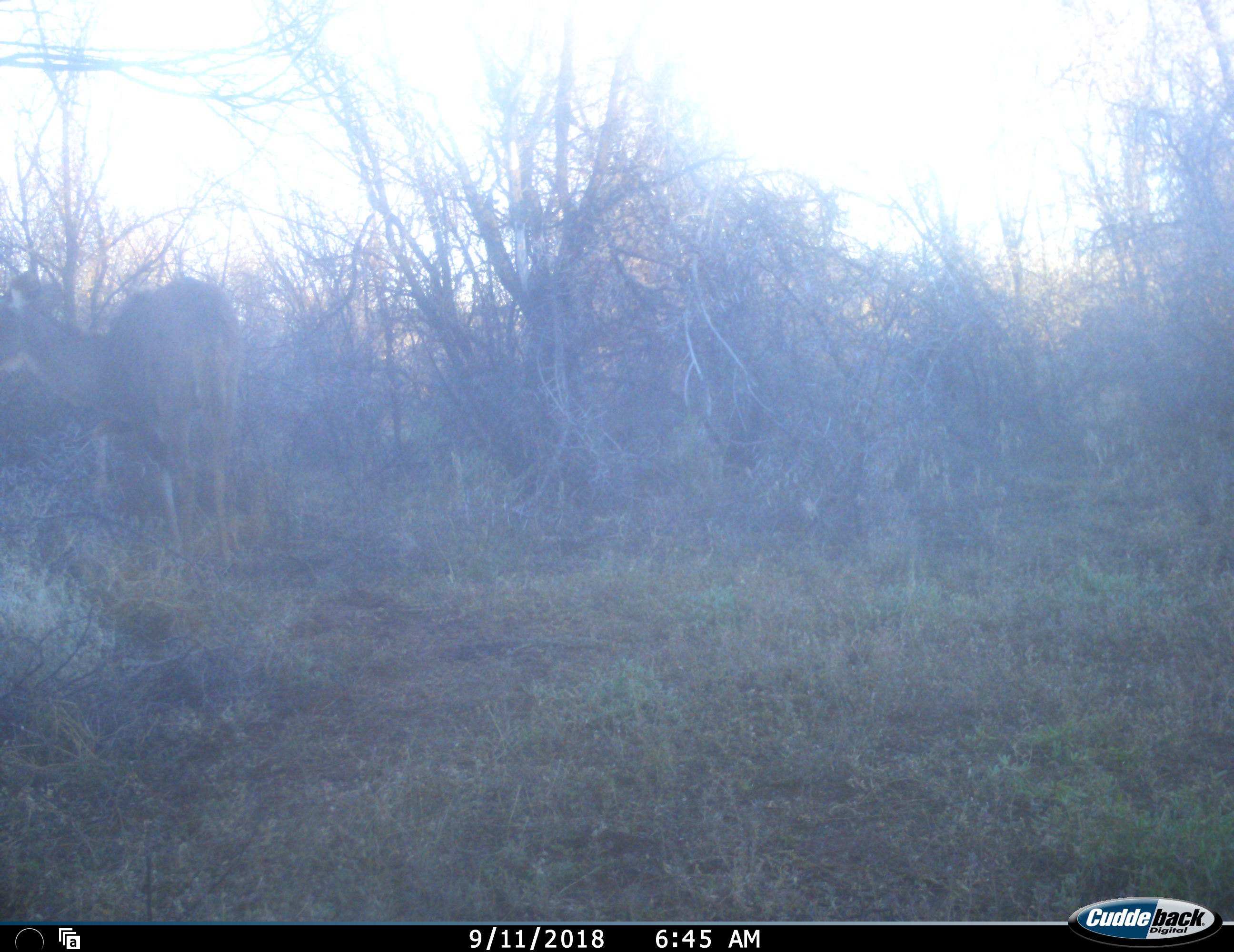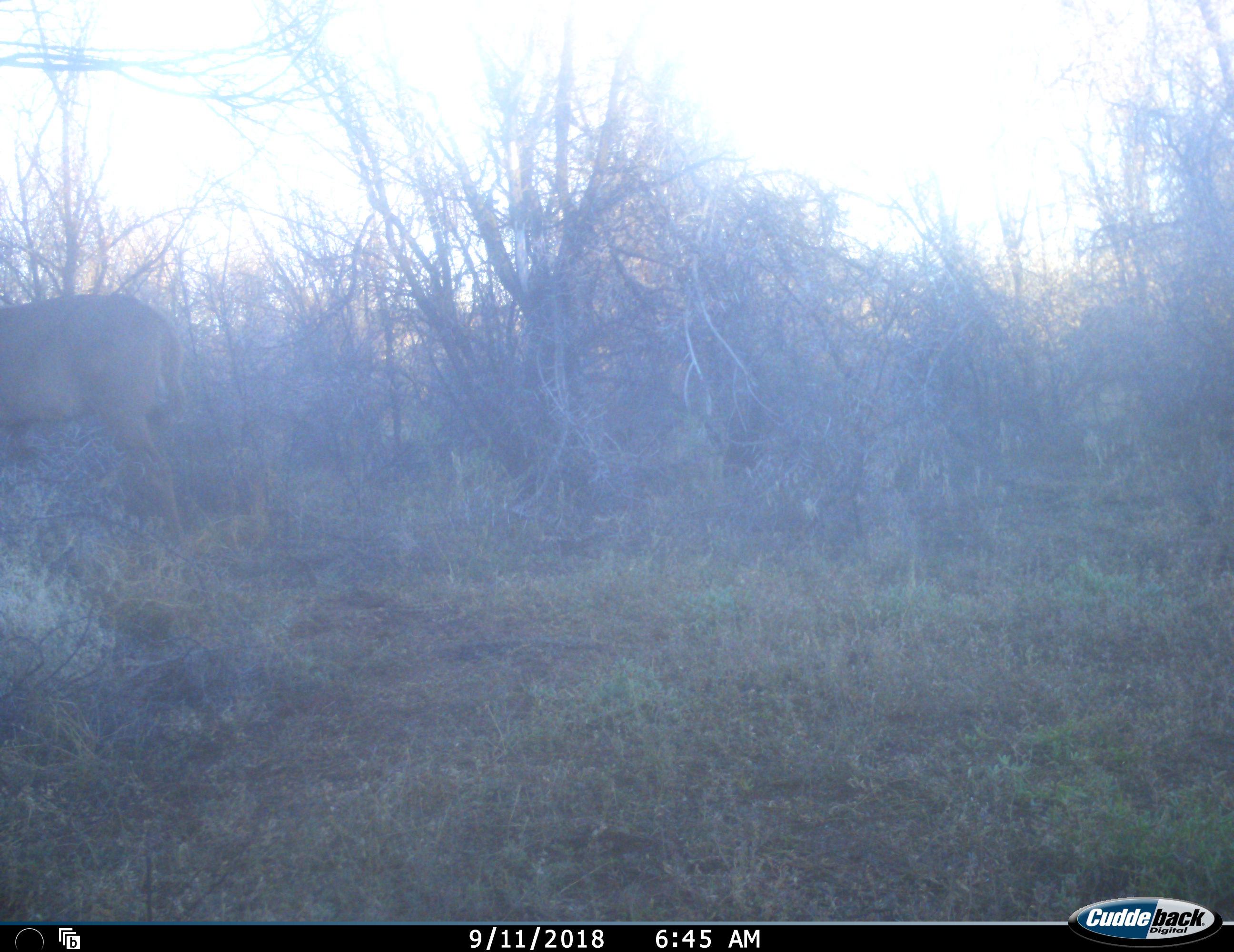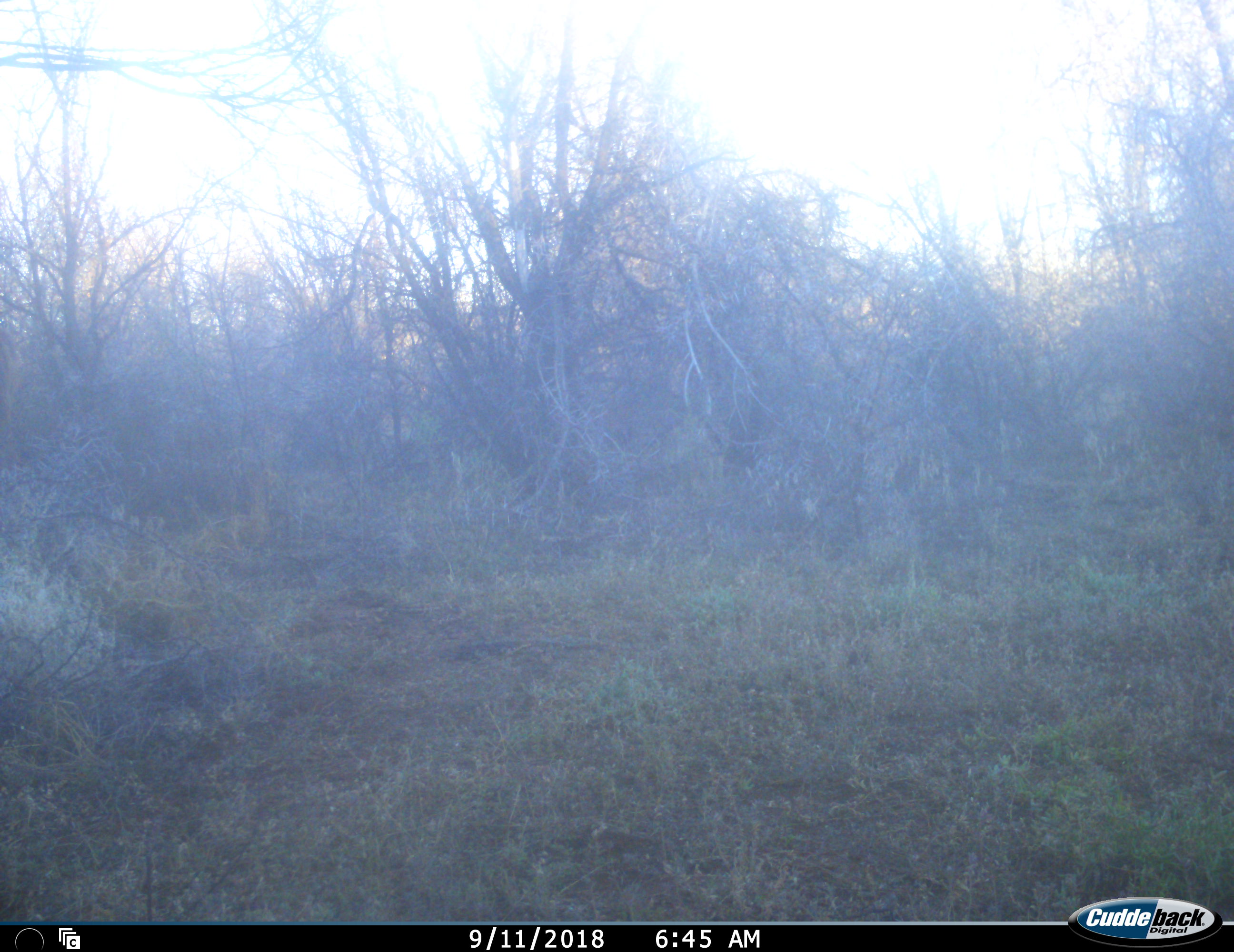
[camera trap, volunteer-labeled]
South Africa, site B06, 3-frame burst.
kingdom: Animalia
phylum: Chordata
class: Mammalia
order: Artiodactyla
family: Bovidae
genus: Tragelaphus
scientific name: Tragelaphus strepsiceros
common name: greater kudu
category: kudu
Kudu (greater kudu) (Tragelaphus strepsiceros), count 1. Behavior (volunteer vote fractions): standing 0%, resting 0%, moving 100%, interacting 0%. Young present (vote fraction): 0%. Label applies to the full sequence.